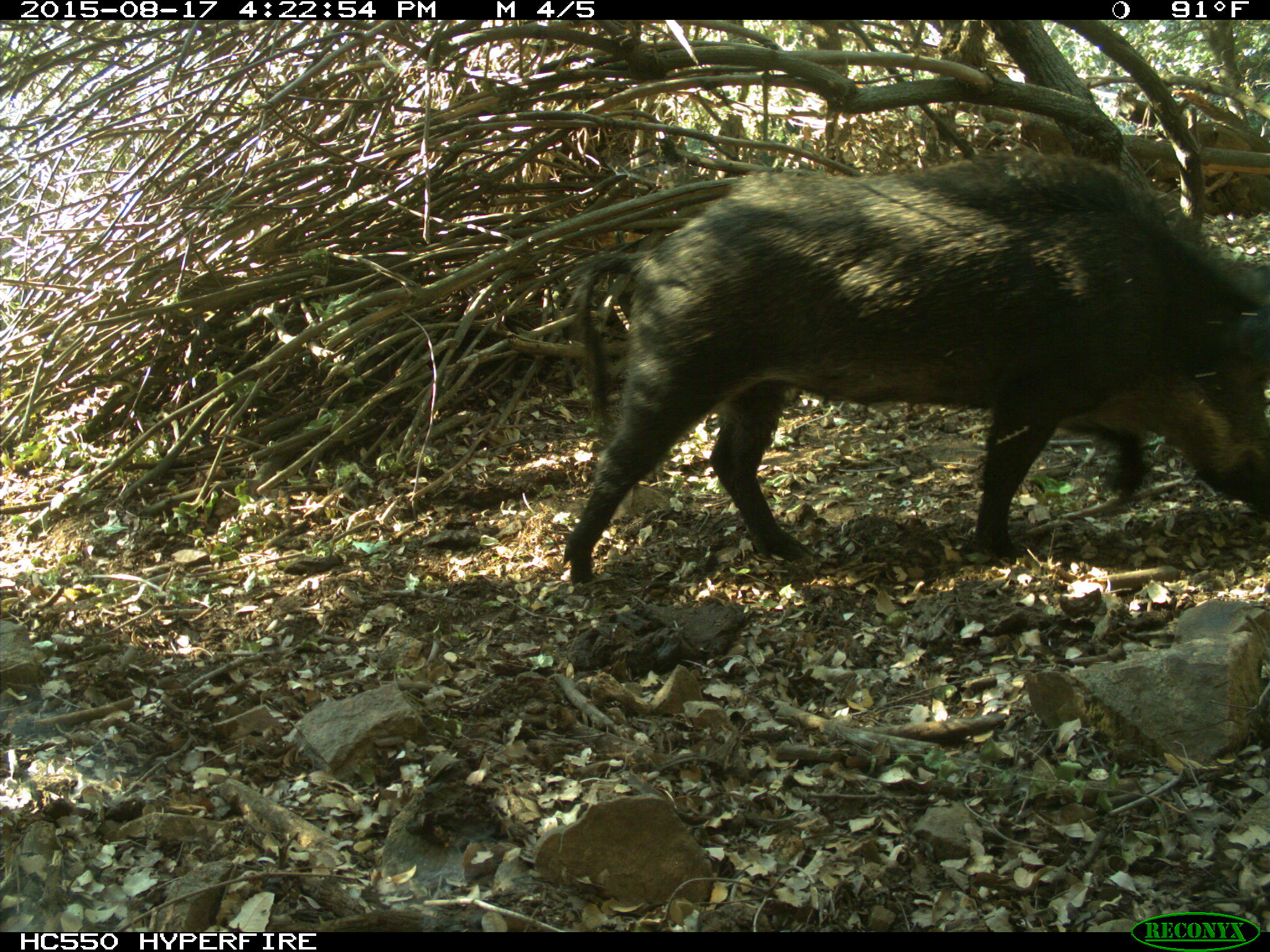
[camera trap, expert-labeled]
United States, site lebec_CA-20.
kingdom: Animalia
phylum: Chordata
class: Mammalia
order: Artiodactyla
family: Suidae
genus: Sus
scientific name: Sus scrofa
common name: wild boar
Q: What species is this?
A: Sus scrofa (wild boar).